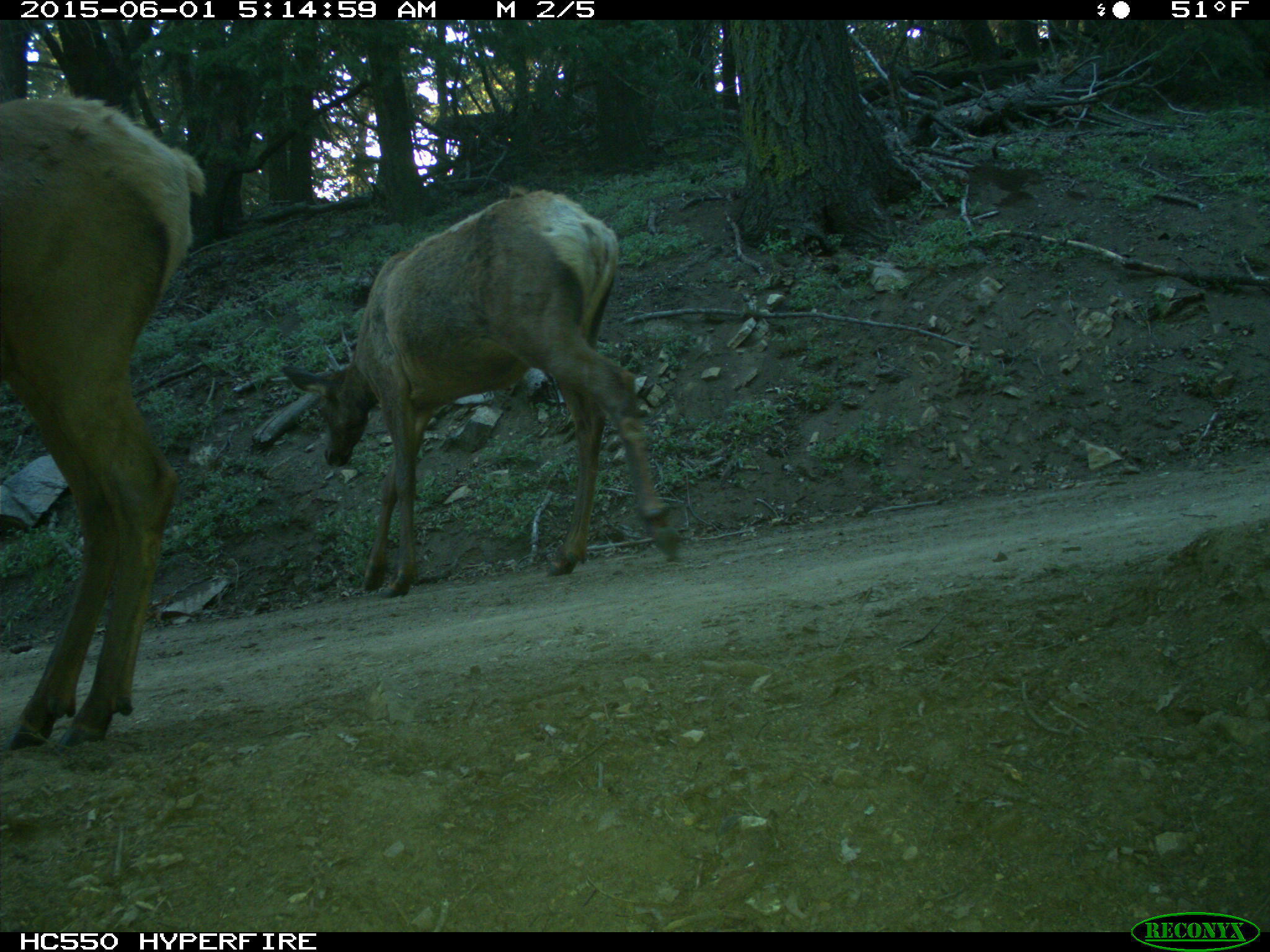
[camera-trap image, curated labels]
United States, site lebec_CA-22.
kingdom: Animalia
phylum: Chordata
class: Mammalia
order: Artiodactyla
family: Cervidae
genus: Cervus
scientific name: Cervus canadensis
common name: elk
Cervus canadensis (elk).